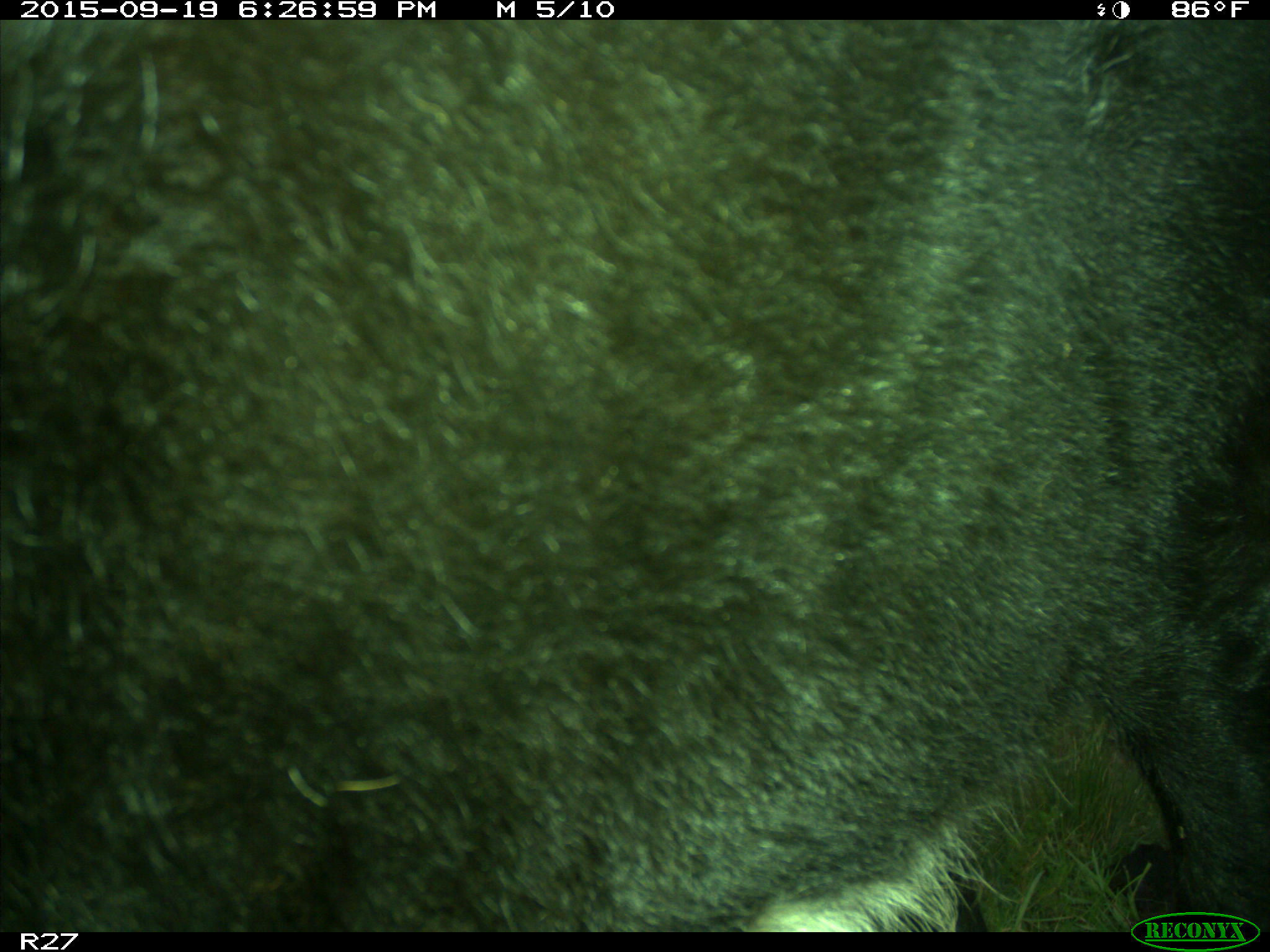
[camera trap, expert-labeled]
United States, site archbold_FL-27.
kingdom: Animalia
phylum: Chordata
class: Mammalia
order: Artiodactyla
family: Bovidae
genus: Bos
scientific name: Bos taurus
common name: domestic cow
Bos taurus (domestic cow).